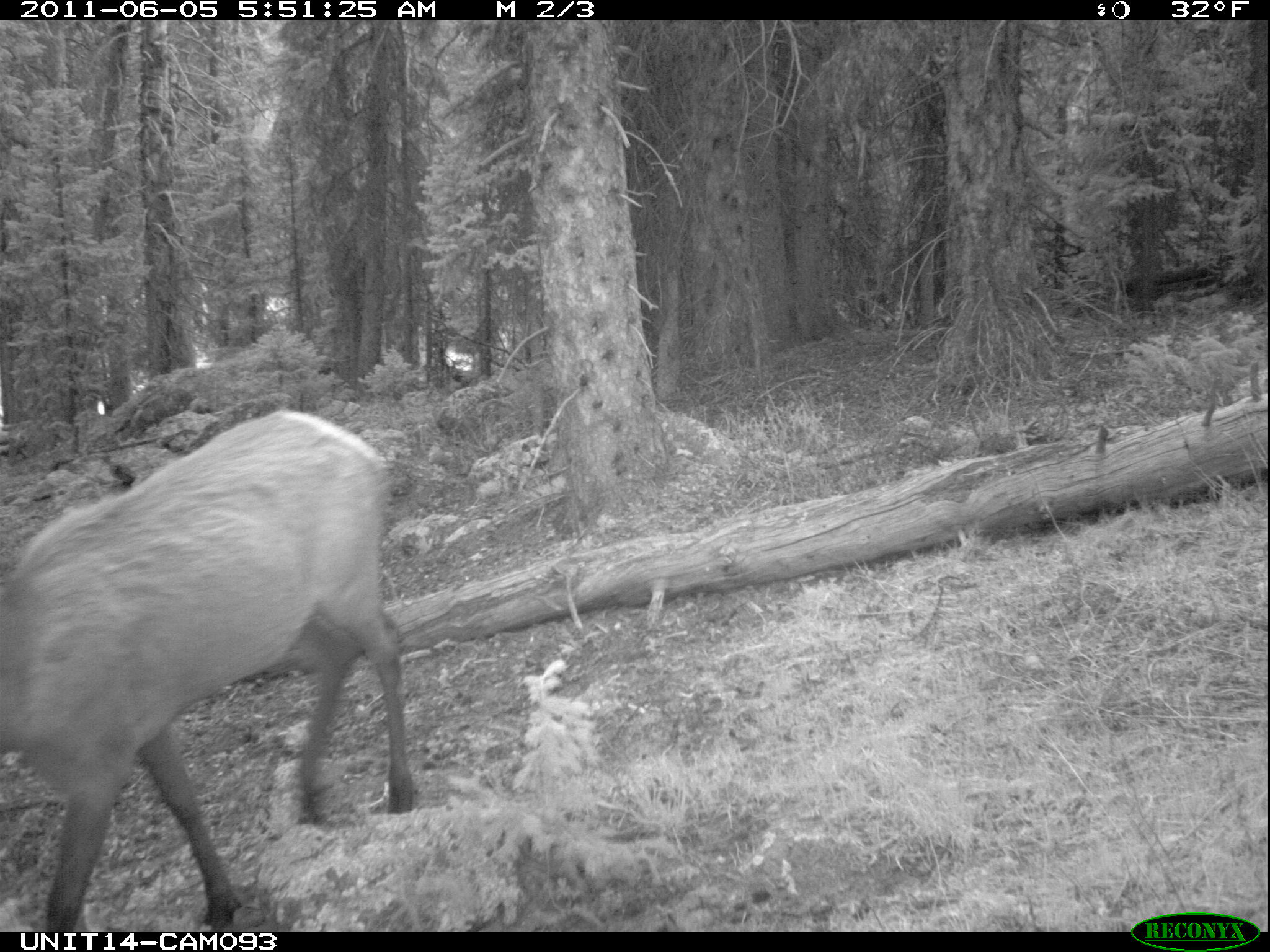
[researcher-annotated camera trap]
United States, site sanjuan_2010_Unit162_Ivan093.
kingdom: Animalia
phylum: Chordata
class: Mammalia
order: Artiodactyla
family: Cervidae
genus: Cervus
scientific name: Cervus elaphus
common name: red deer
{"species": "Cervus elaphus (red deer)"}